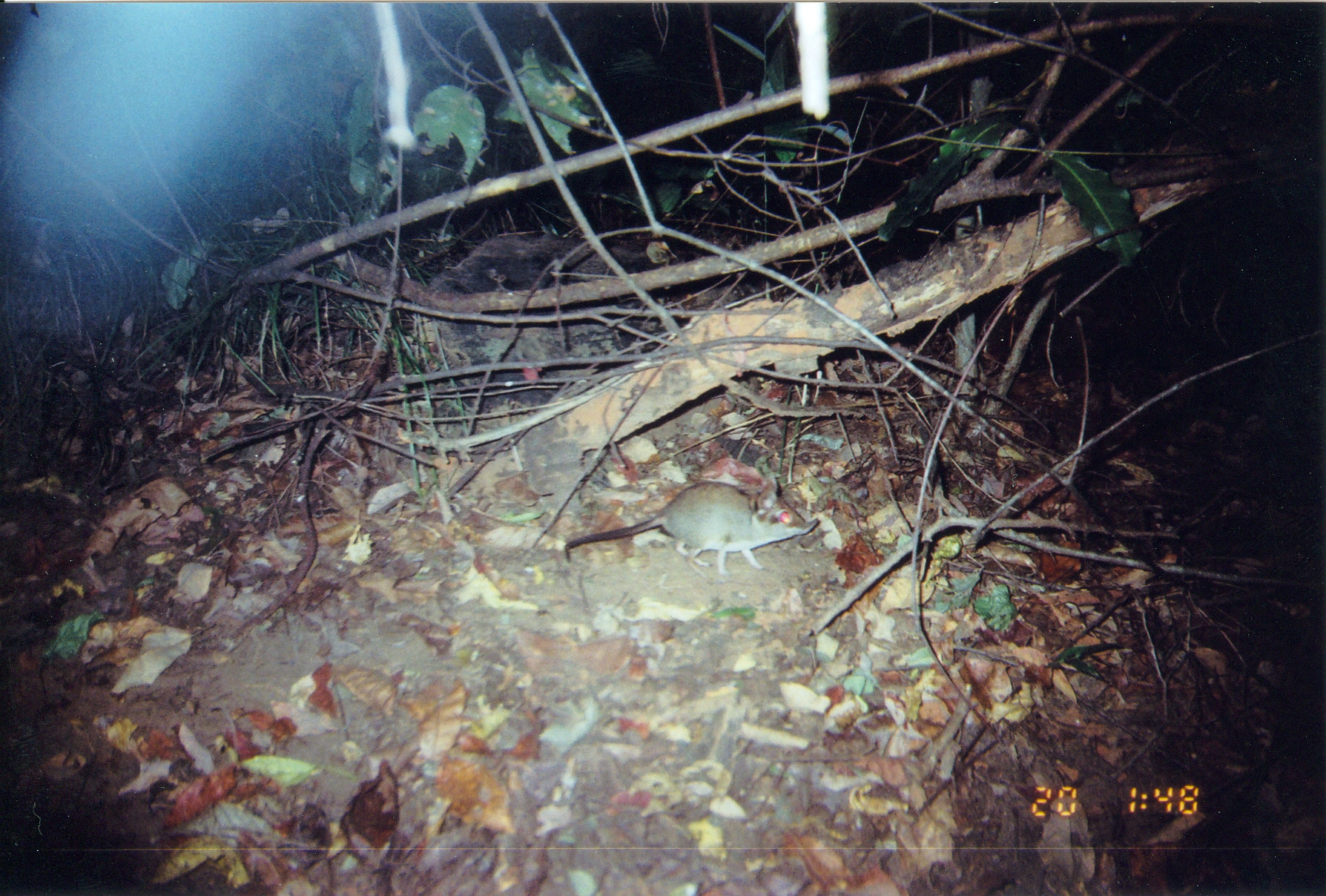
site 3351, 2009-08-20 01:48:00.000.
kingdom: Animalia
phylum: Chordata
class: Mammalia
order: Macroscelidea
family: Macroscelididae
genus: Petrodromus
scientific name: Petrodromus tetradactylus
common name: four-toed sengi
Petrodromus tetradactylus (four-toed sengi), count 1.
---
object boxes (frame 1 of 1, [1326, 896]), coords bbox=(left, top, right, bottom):
petrodromus tetradactylus: bbox=(563, 479, 821, 576)